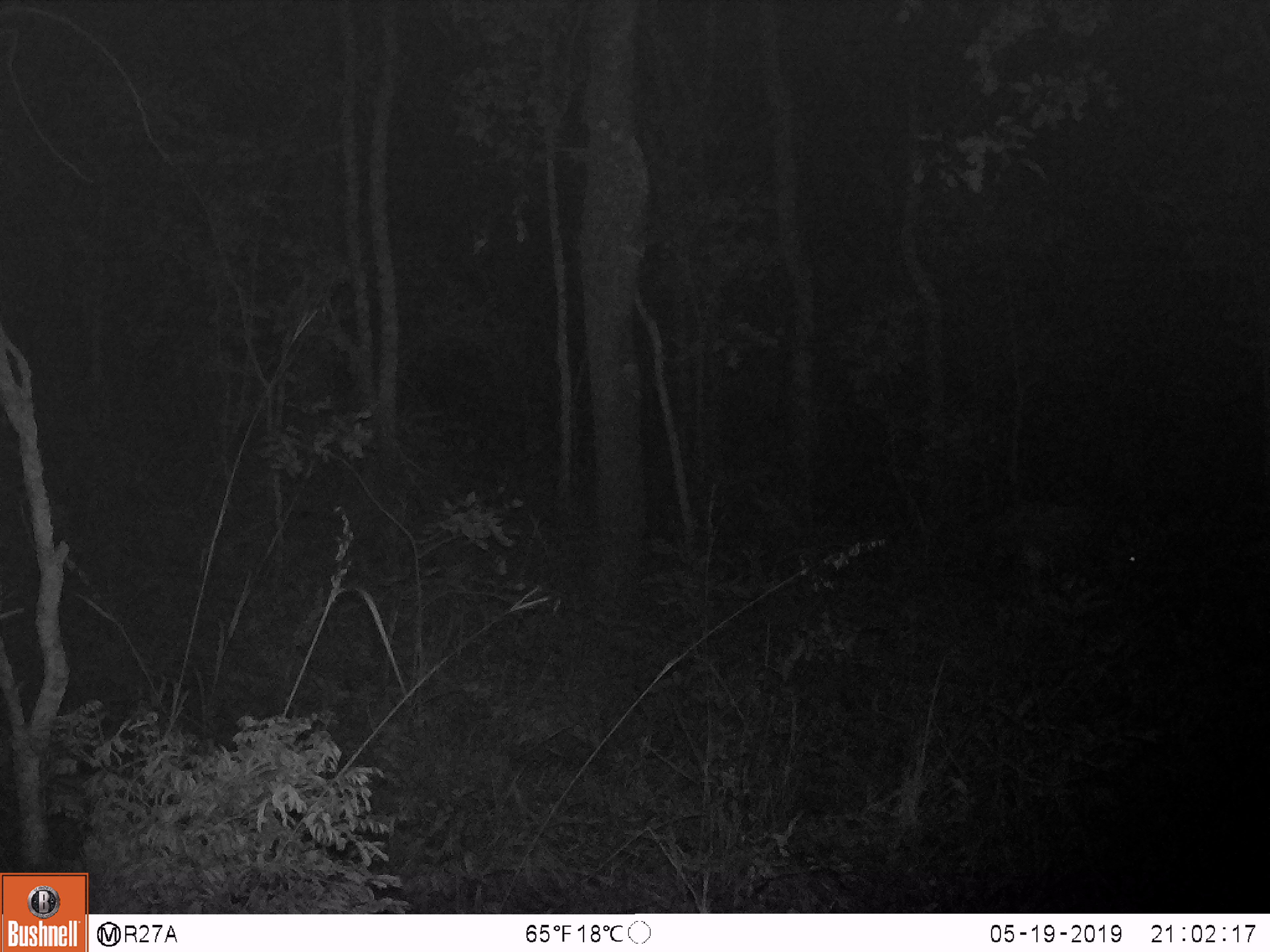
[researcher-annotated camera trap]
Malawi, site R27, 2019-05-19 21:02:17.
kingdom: Animalia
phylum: Chordata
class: Mammalia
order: Artiodactyla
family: Bovidae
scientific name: Antilopinae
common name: small antelope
Small antelope (Antilopinae), count 1.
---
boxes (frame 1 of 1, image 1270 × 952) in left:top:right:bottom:
small antelope: 967:478:1162:643